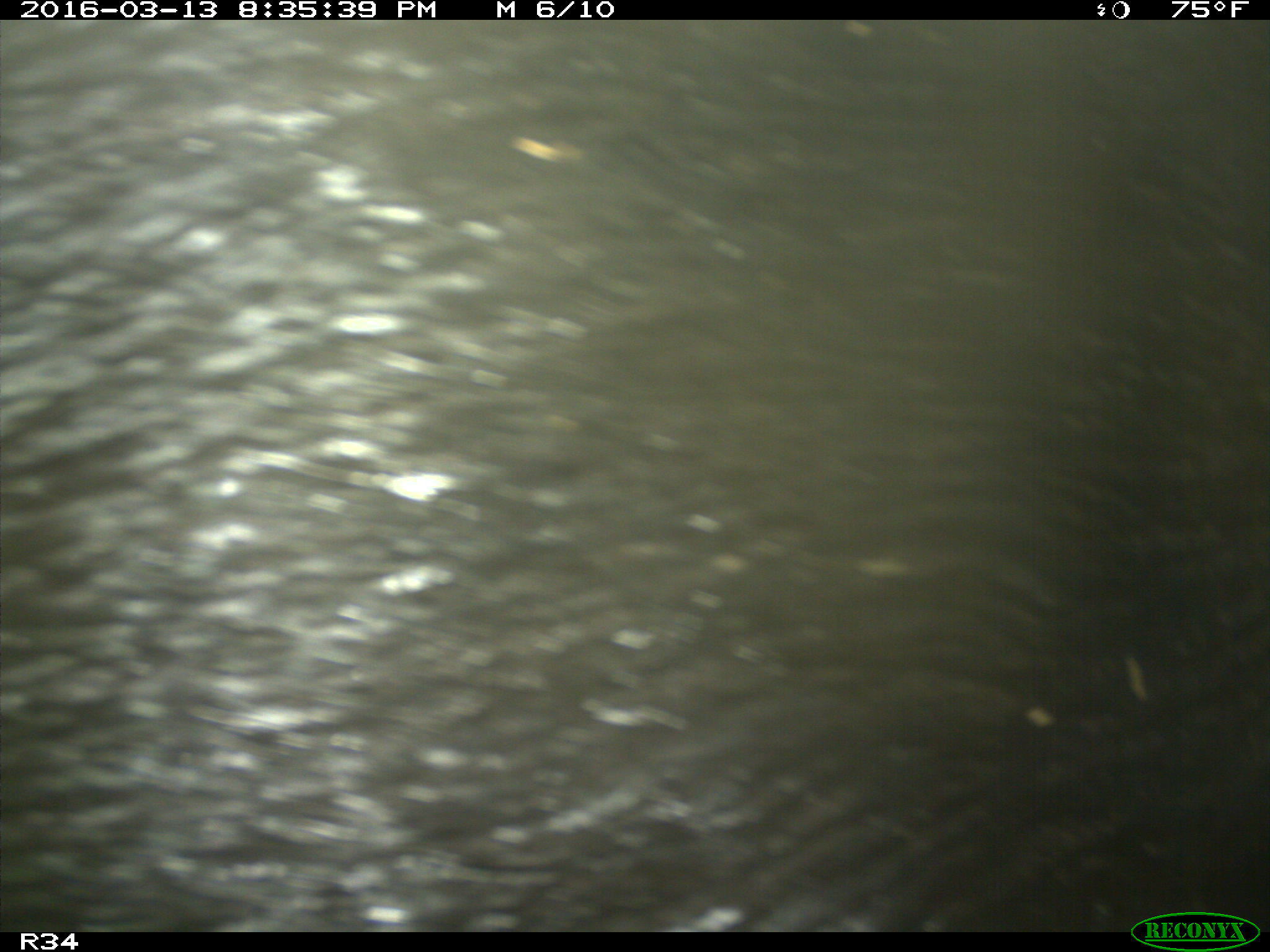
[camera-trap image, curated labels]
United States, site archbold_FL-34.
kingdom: Animalia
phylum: Chordata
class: Mammalia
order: Artiodactyla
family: Suidae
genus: Sus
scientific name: Sus scrofa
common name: wild boar